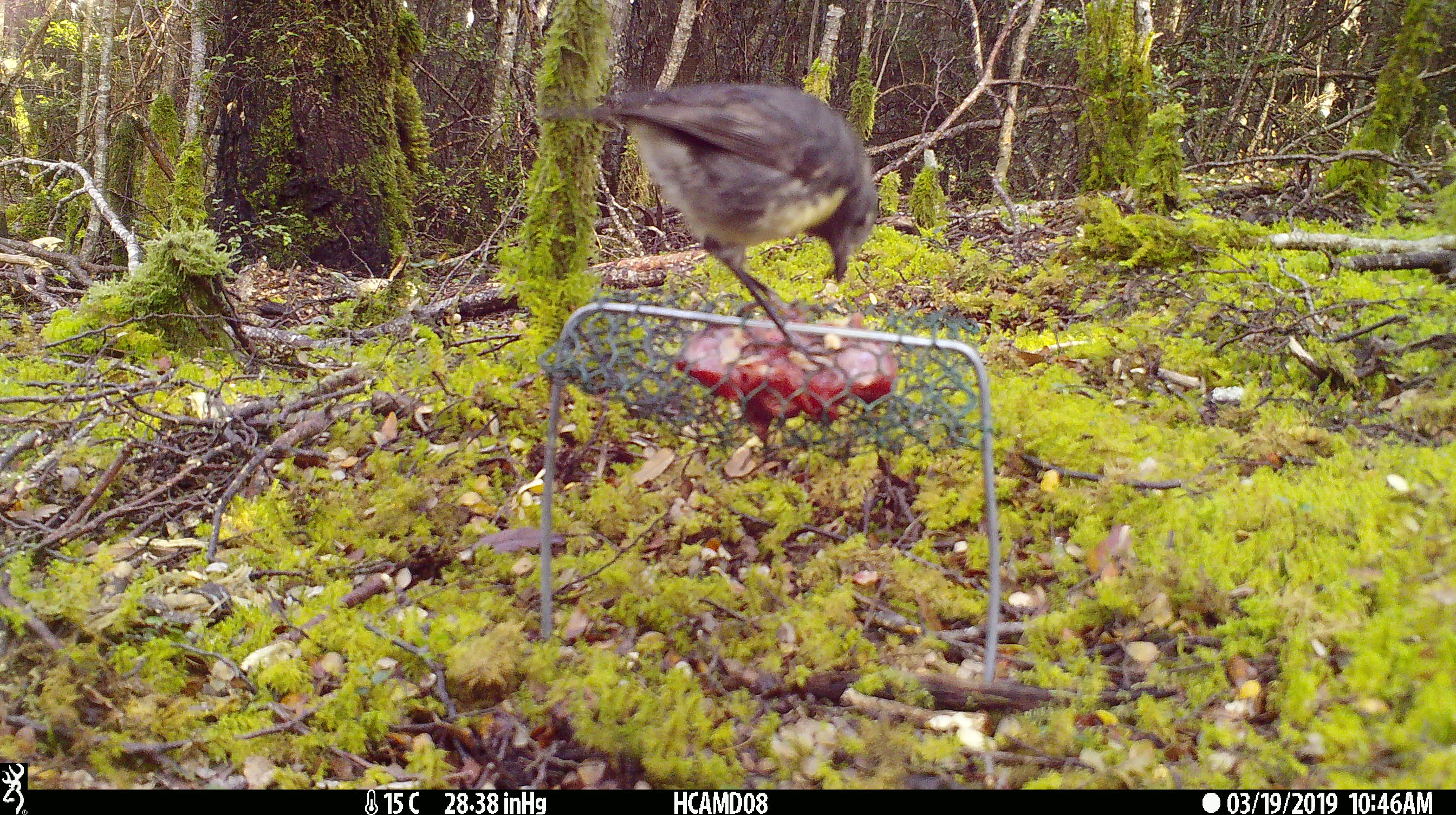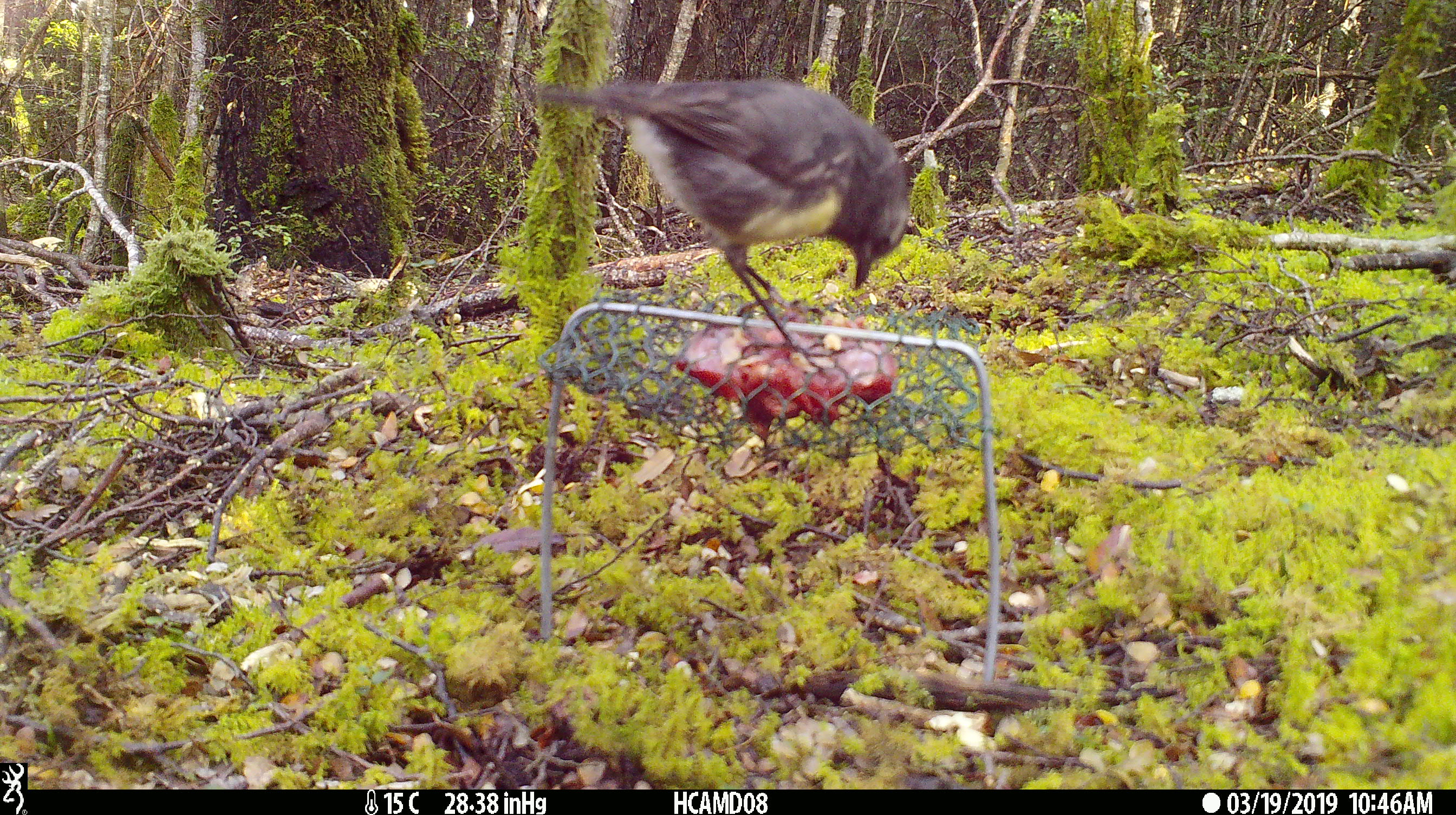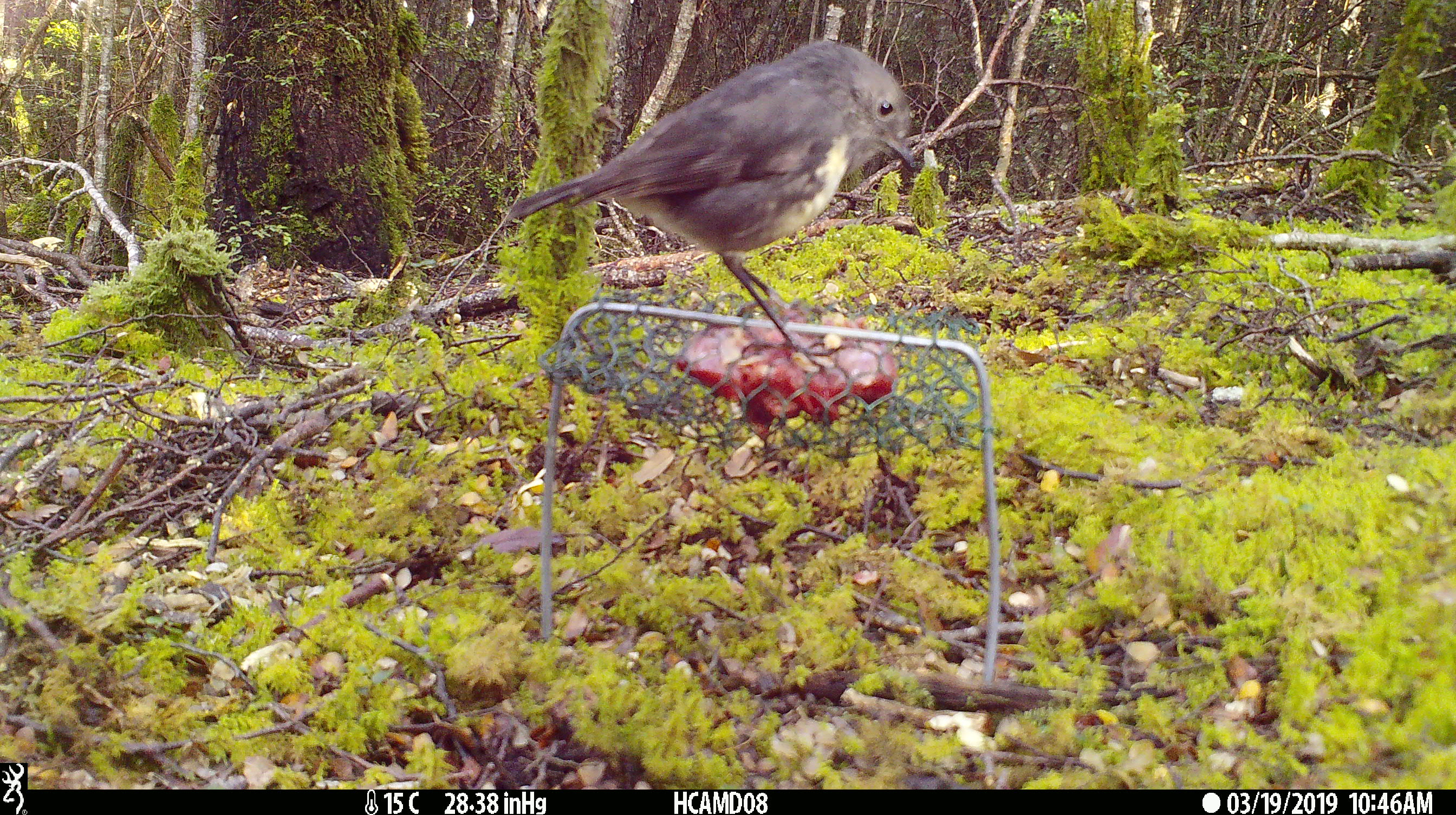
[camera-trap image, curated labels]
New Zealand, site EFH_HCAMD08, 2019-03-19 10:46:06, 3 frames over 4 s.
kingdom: Animalia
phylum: Chordata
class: Aves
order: Passeriformes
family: Petroicidae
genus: Petroica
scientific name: Petroica australis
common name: new zealand robin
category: robin